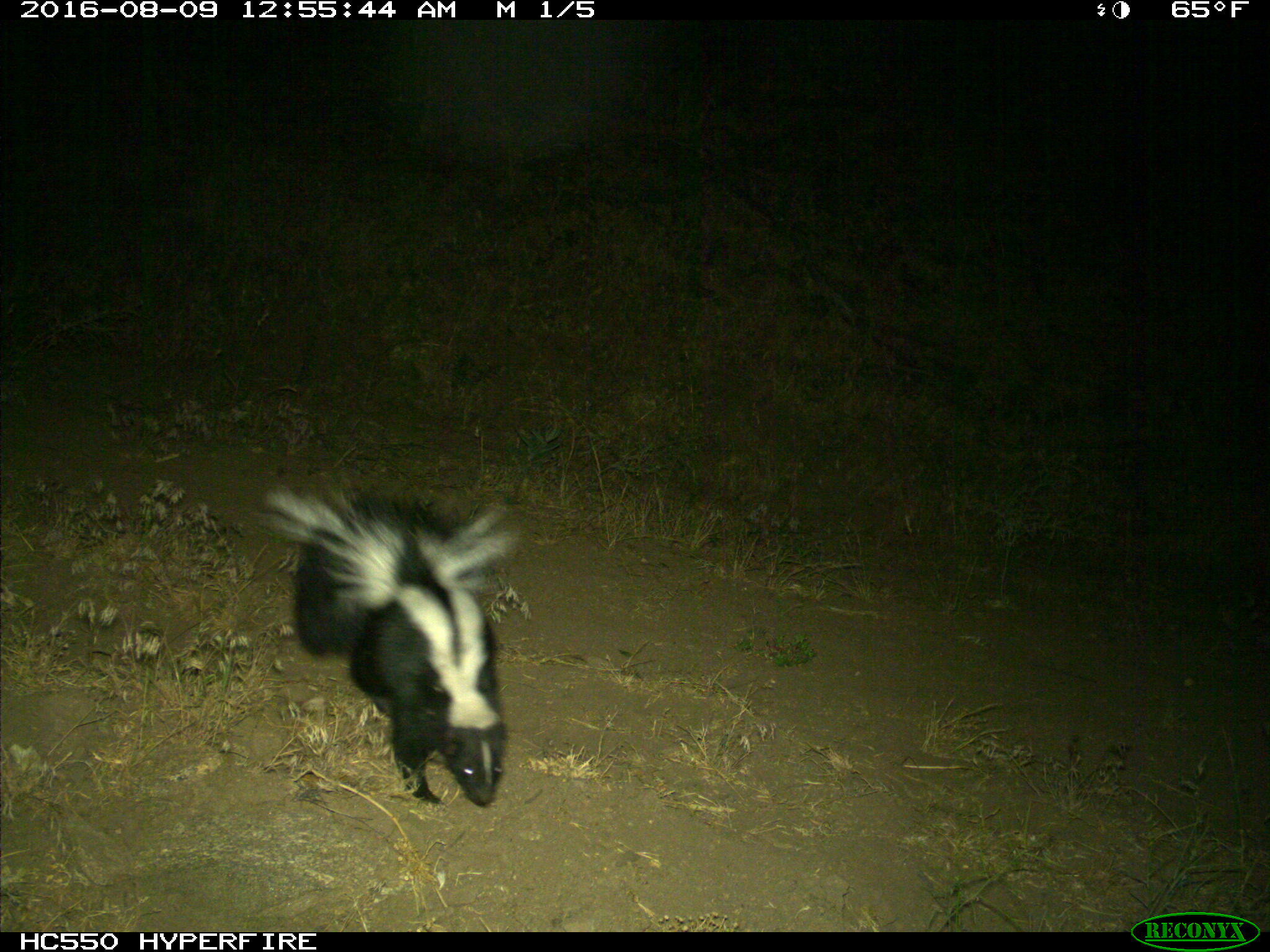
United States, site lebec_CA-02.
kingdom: Animalia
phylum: Chordata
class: Mammalia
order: Carnivora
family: Mephitidae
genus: Mephitis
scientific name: Mephitis mephitis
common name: striped skunk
Mephitis mephitis (striped skunk).